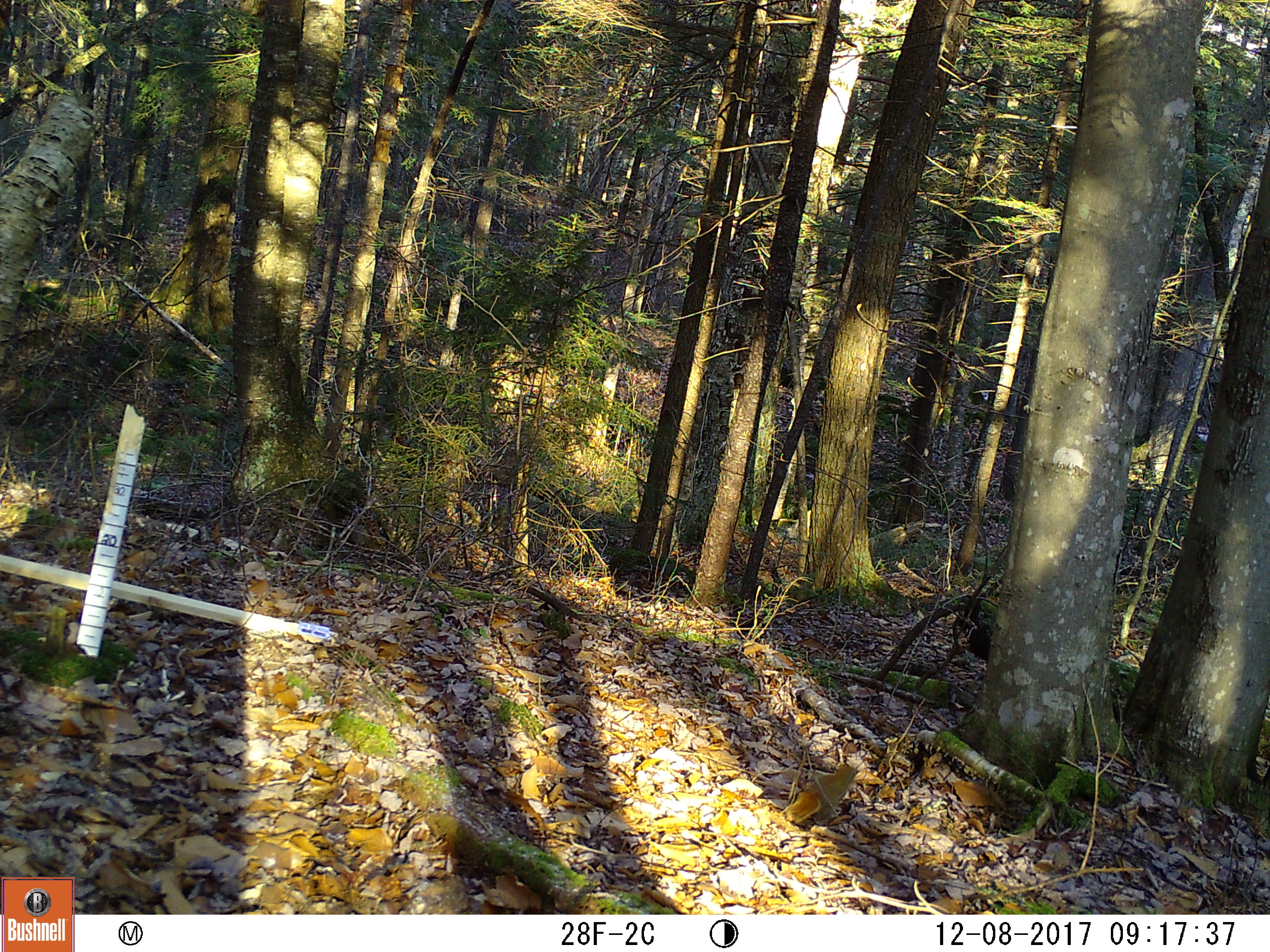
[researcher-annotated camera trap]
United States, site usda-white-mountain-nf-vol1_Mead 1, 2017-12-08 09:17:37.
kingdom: Animalia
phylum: Chordata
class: Mammalia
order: Rodentia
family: Sciuridae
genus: Tamiasciurus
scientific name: Tamiasciurus hudsonicus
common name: red squirrel